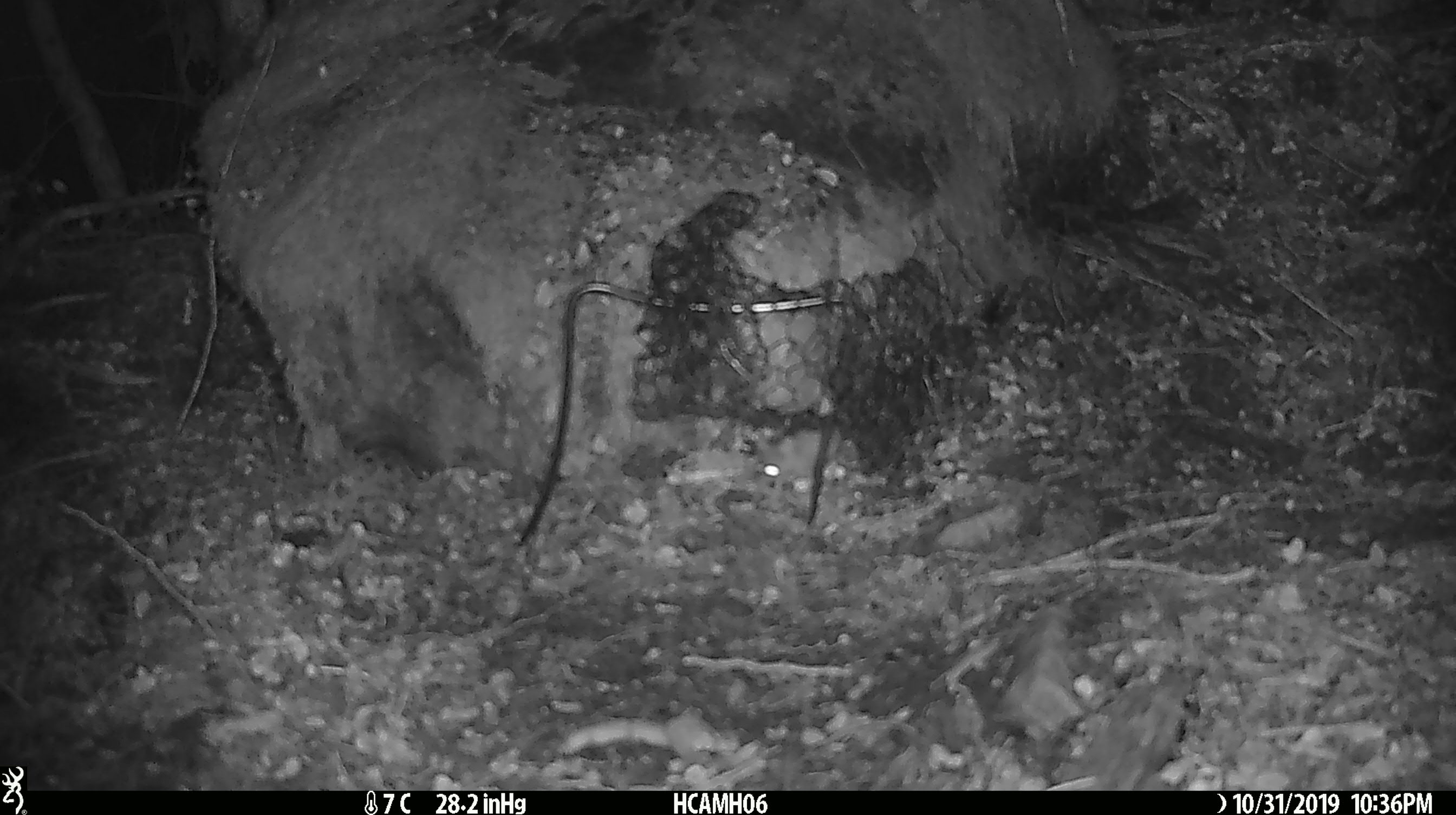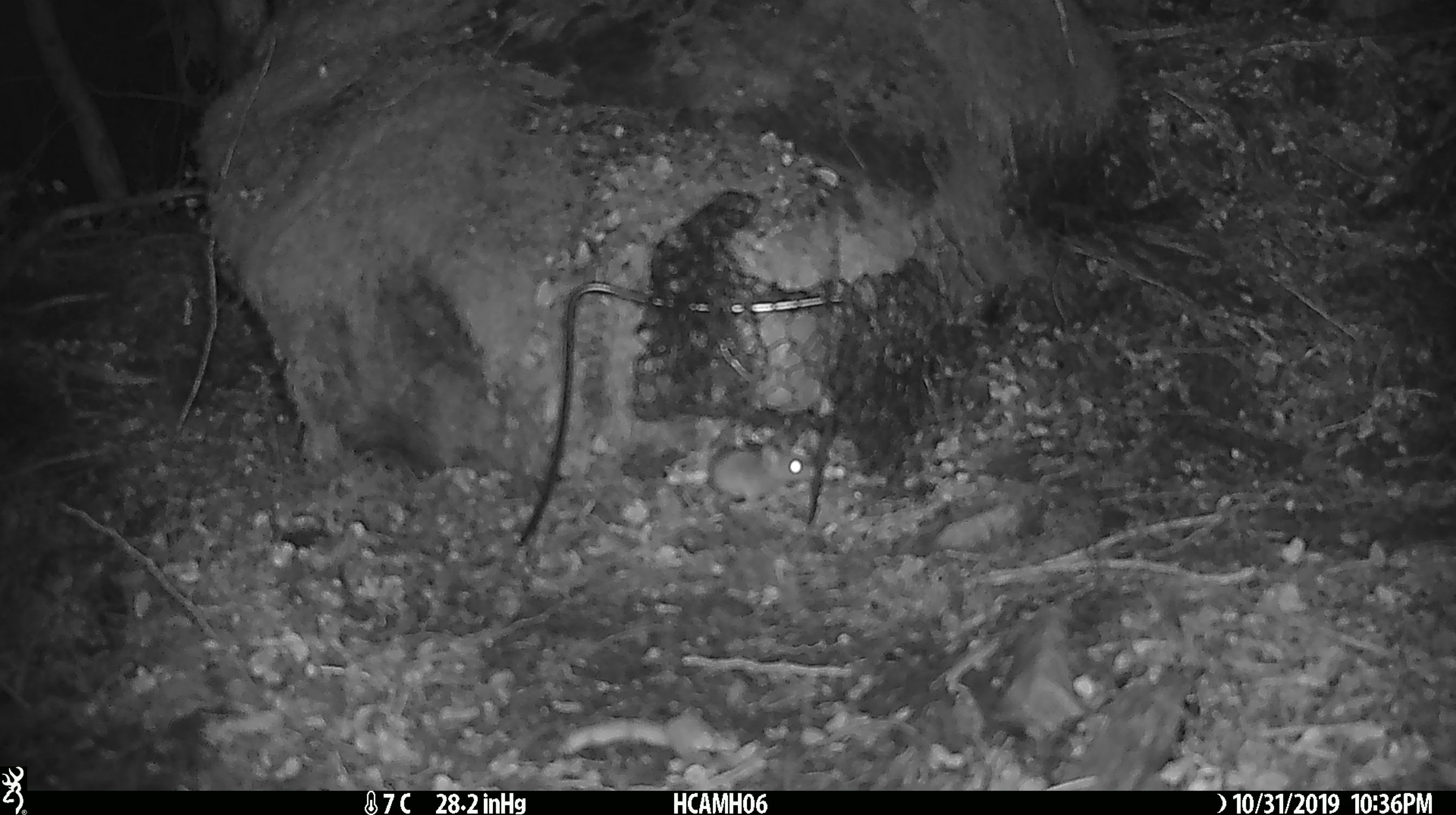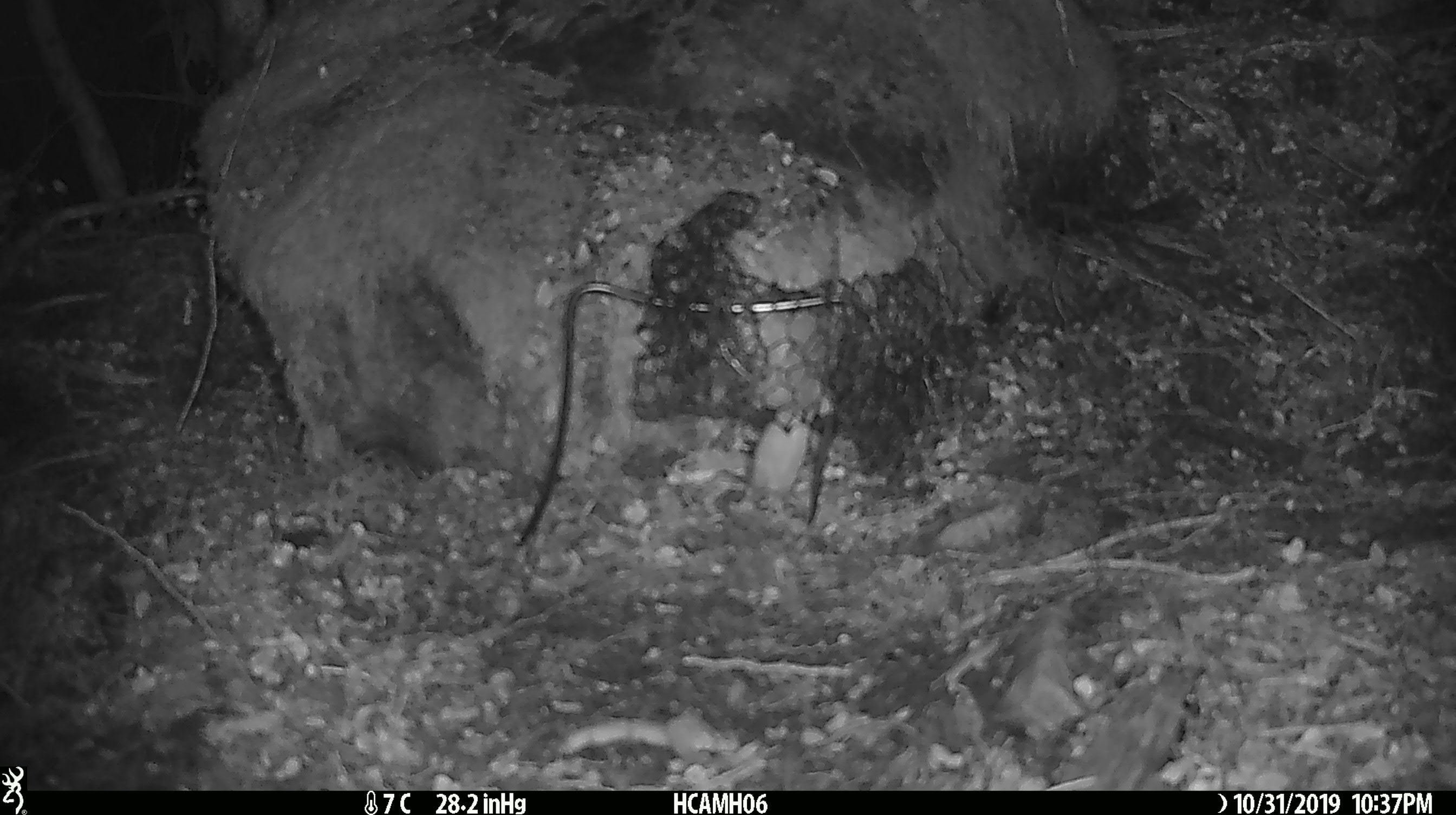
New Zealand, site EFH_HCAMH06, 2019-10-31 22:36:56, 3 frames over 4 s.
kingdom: Animalia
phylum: Chordata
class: Mammalia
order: Rodentia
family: Muridae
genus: Mus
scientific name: Mus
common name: mouse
Mouse (Mus).